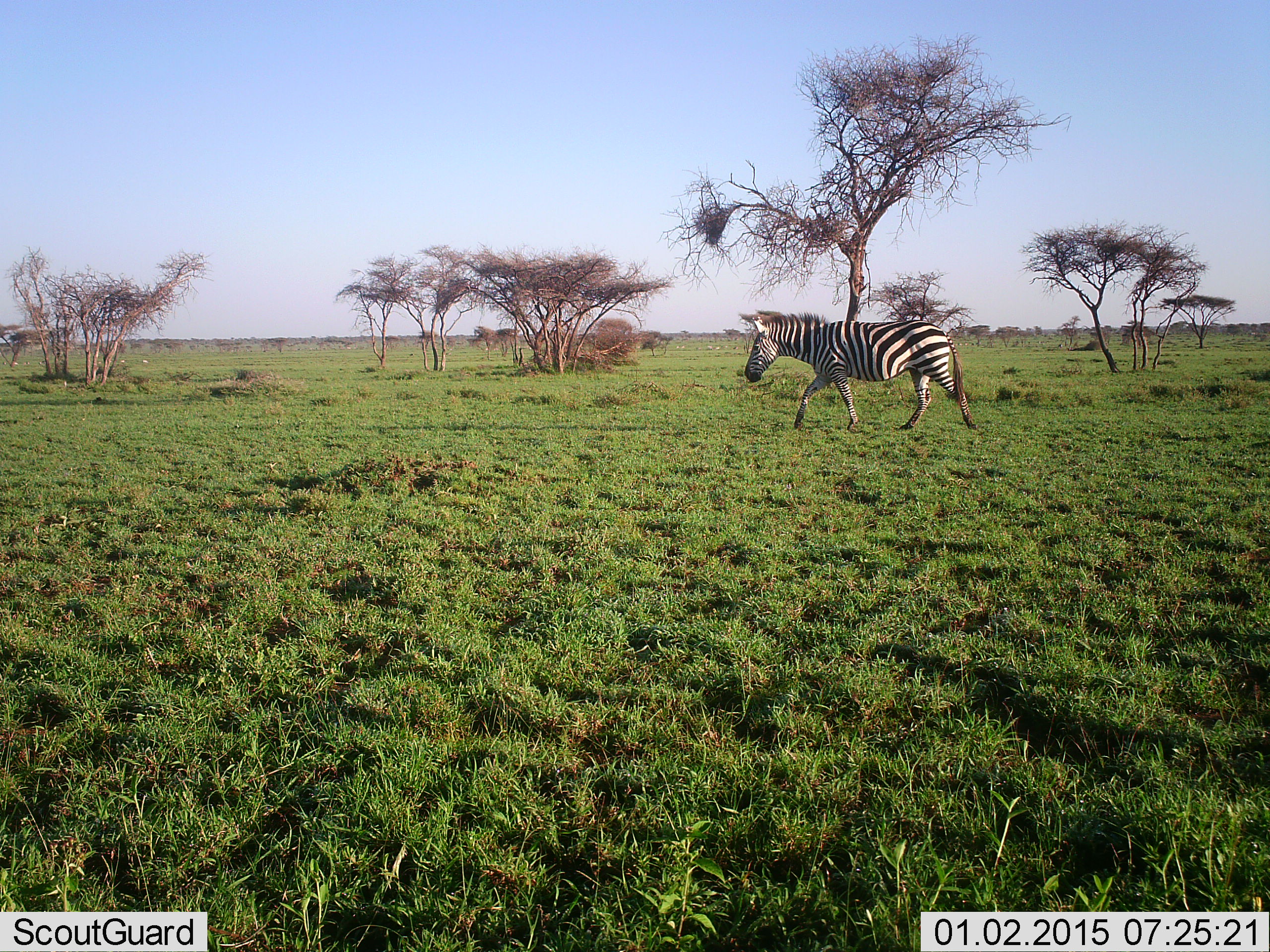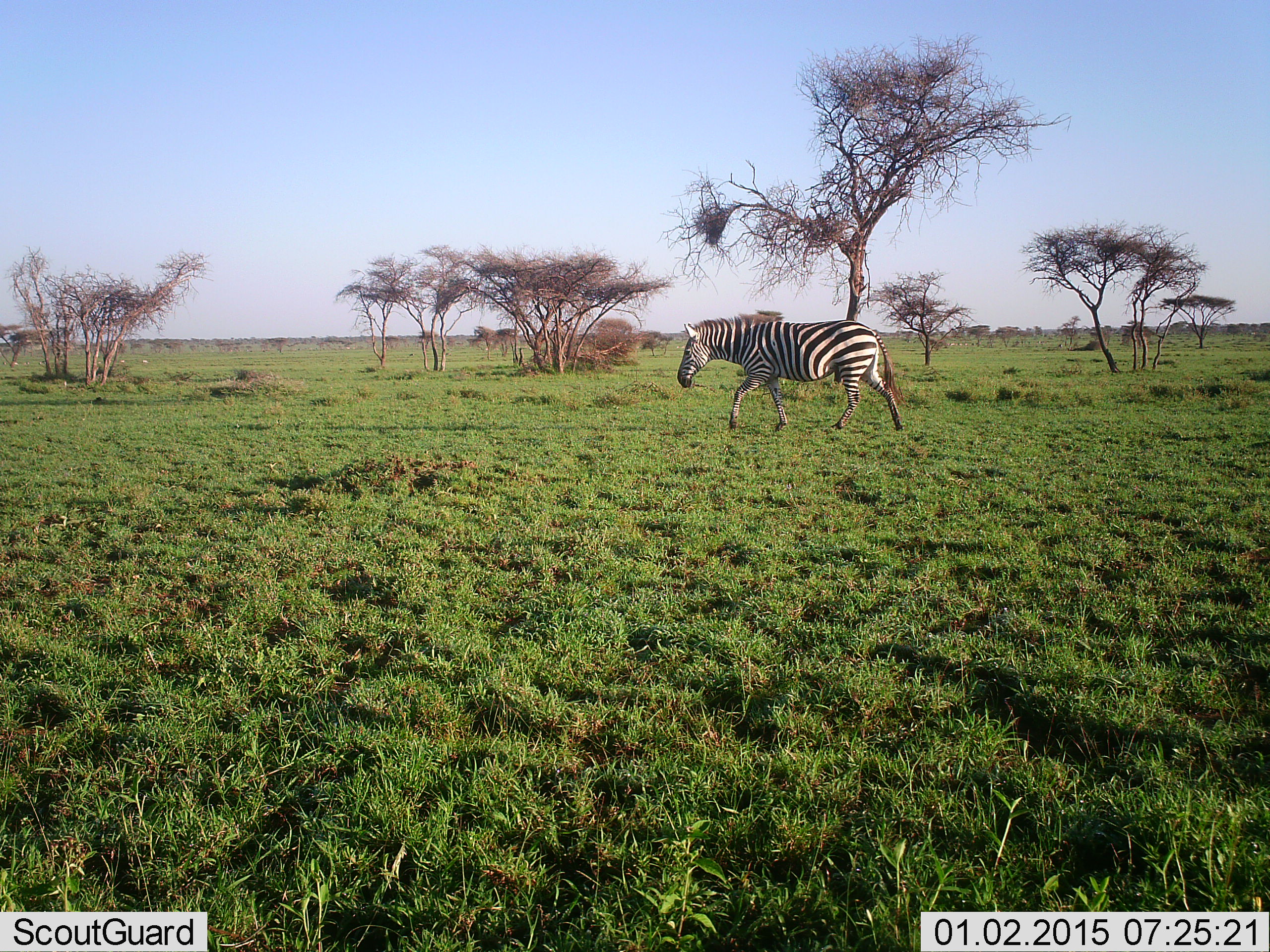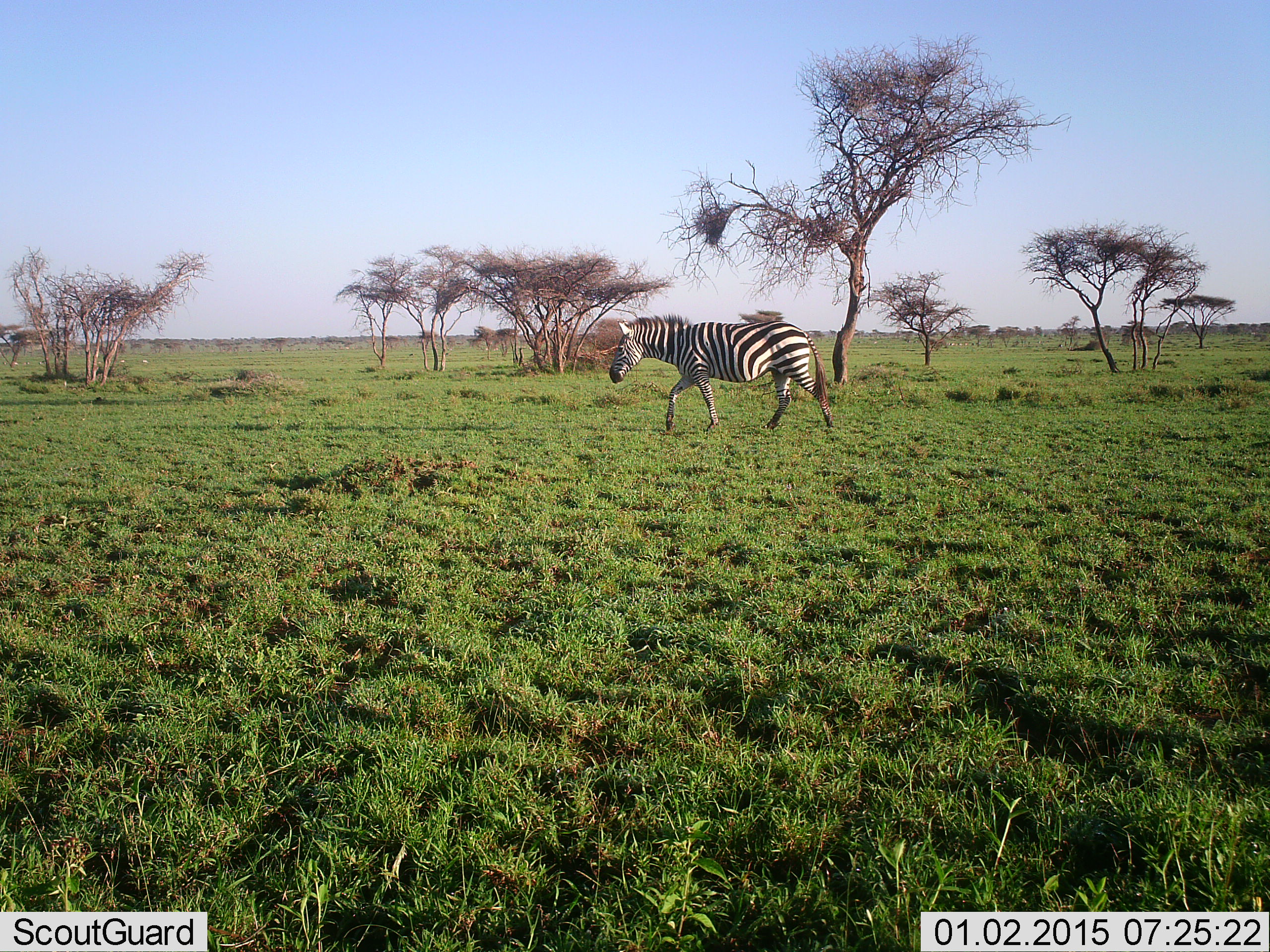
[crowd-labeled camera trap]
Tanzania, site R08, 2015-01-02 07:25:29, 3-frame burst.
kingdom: Animalia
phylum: Chordata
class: Mammalia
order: Perissodactyla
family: Equidae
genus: Equus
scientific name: Equus quagga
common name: plains zebra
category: zebra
Zebra (plains zebra) (Equus quagga), count 1. Behavior (volunteer vote fractions): standing 0%, resting 0%, moving 100%, interacting 0%. Young present (vote fraction): 0%. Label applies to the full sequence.